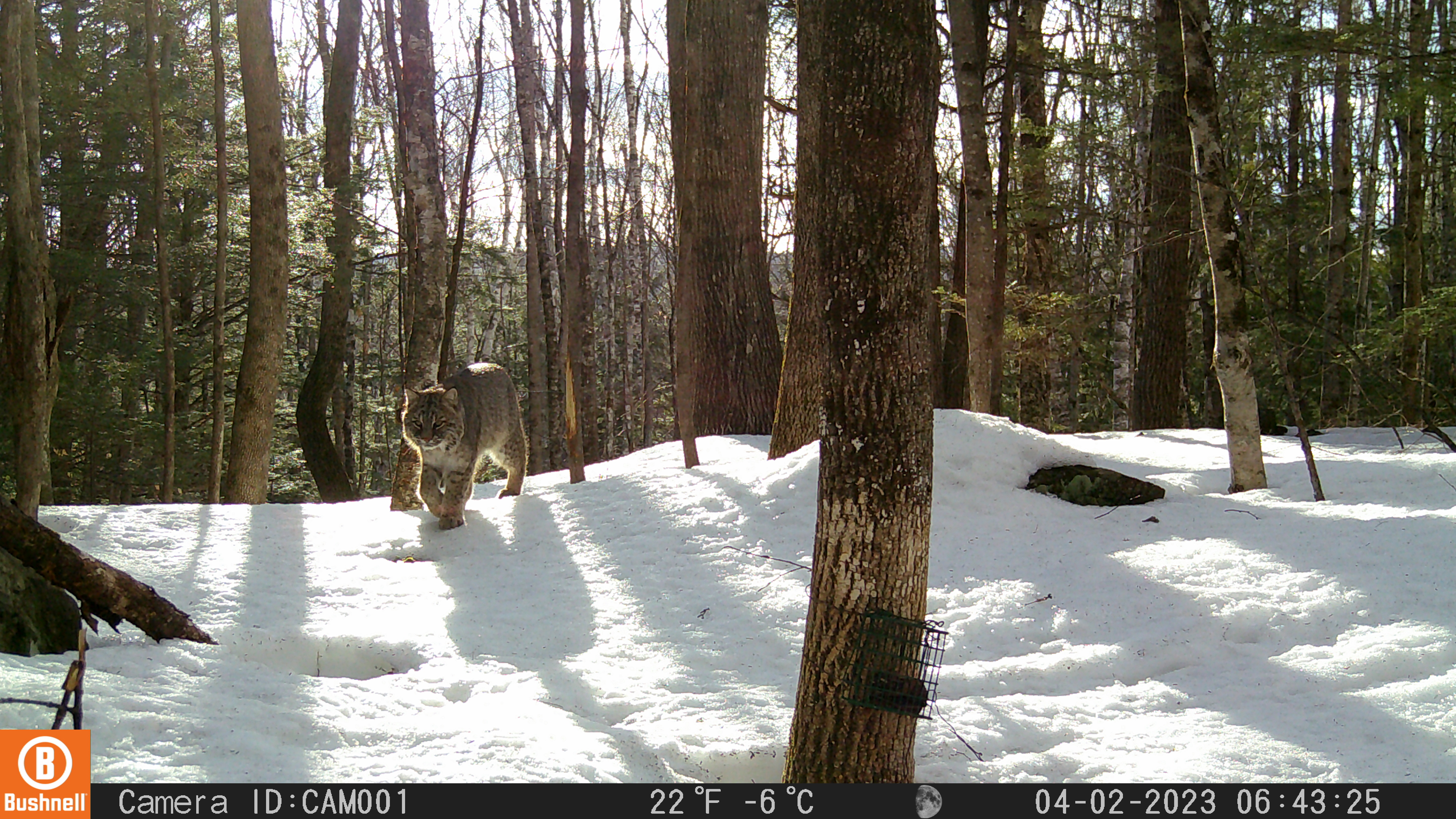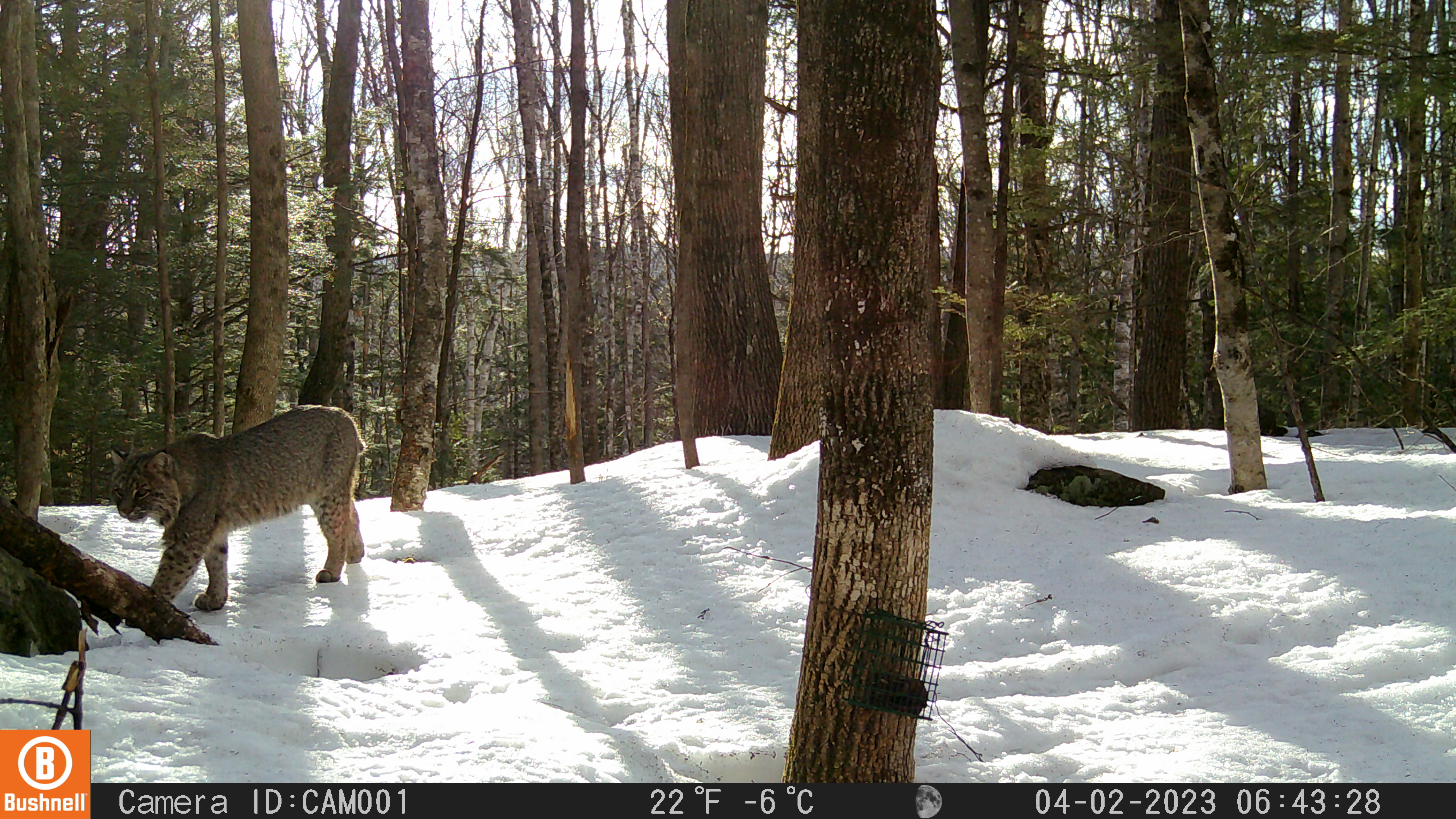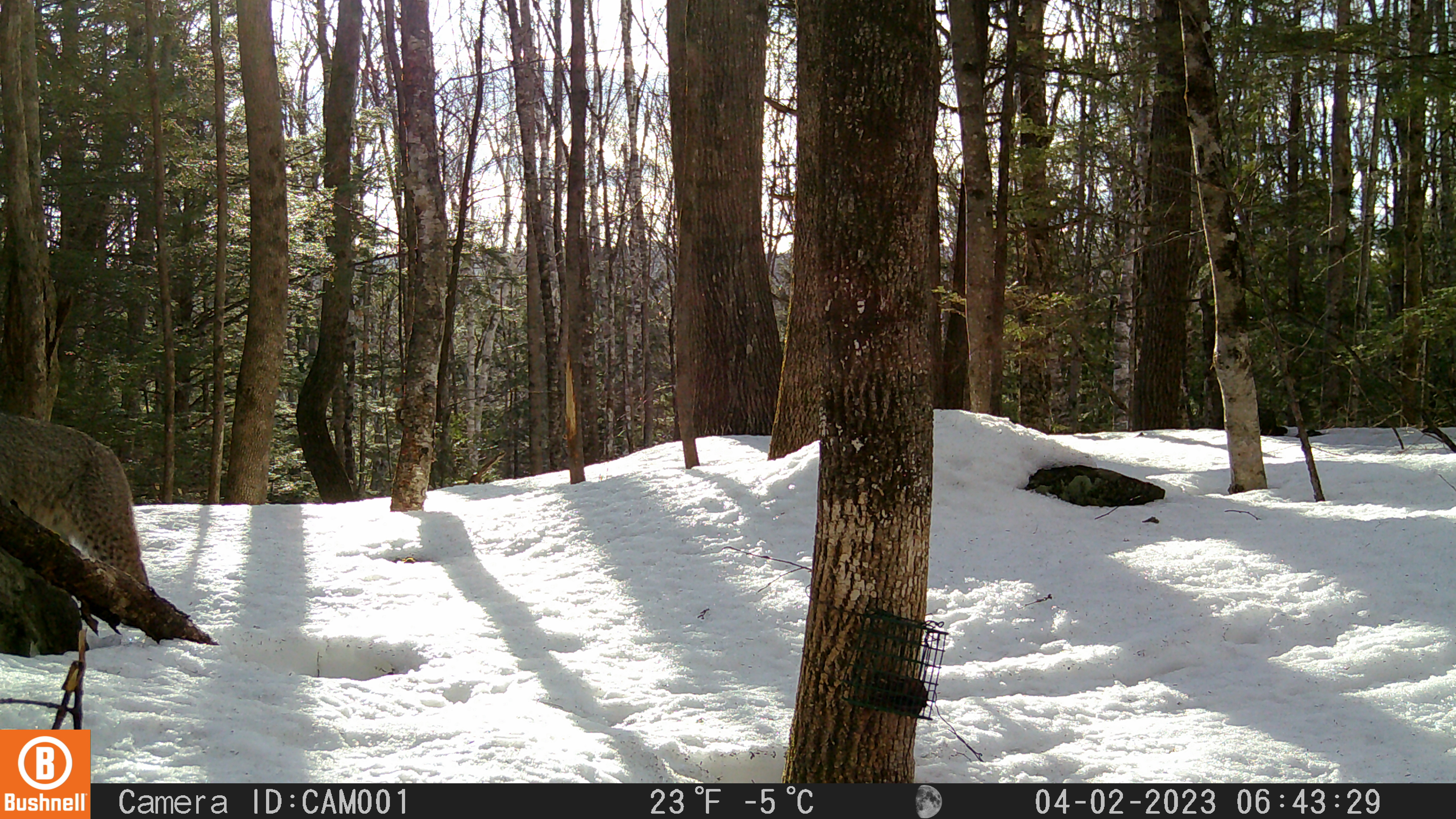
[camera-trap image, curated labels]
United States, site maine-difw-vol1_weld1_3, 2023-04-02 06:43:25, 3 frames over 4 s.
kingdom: Animalia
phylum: Chordata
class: Mammalia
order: Carnivora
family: Felidae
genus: Lynx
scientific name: Lynx rufus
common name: bobcat